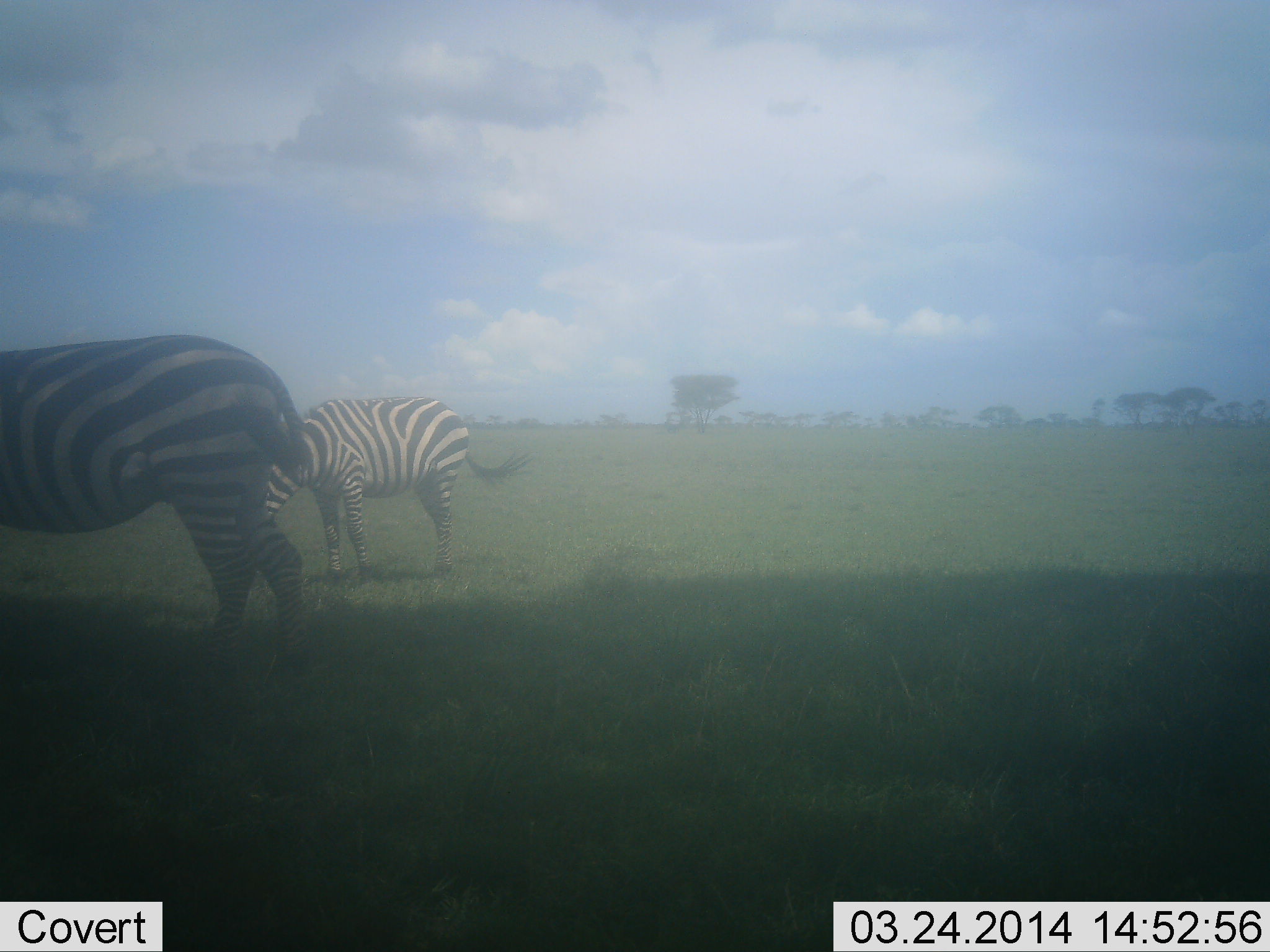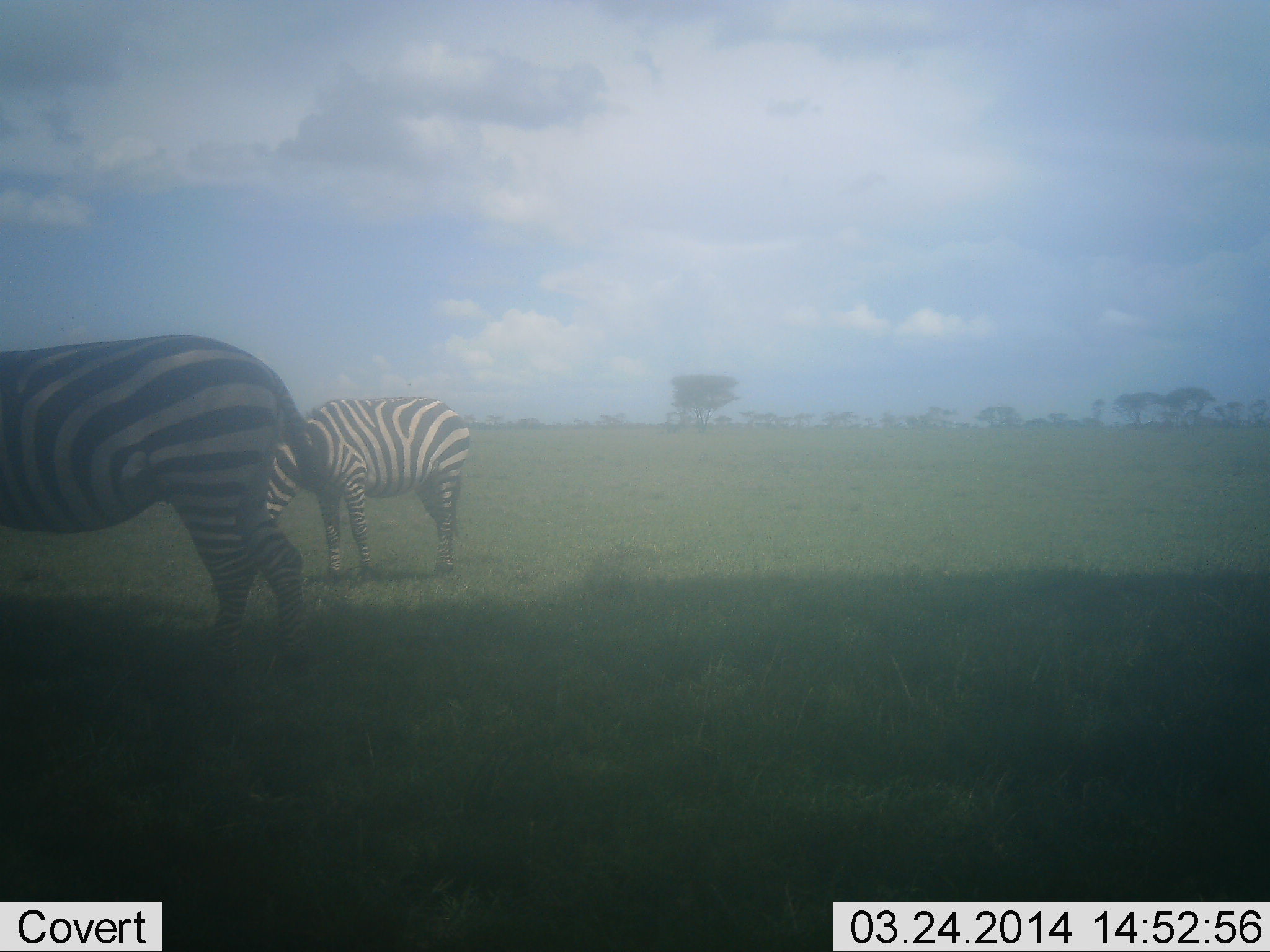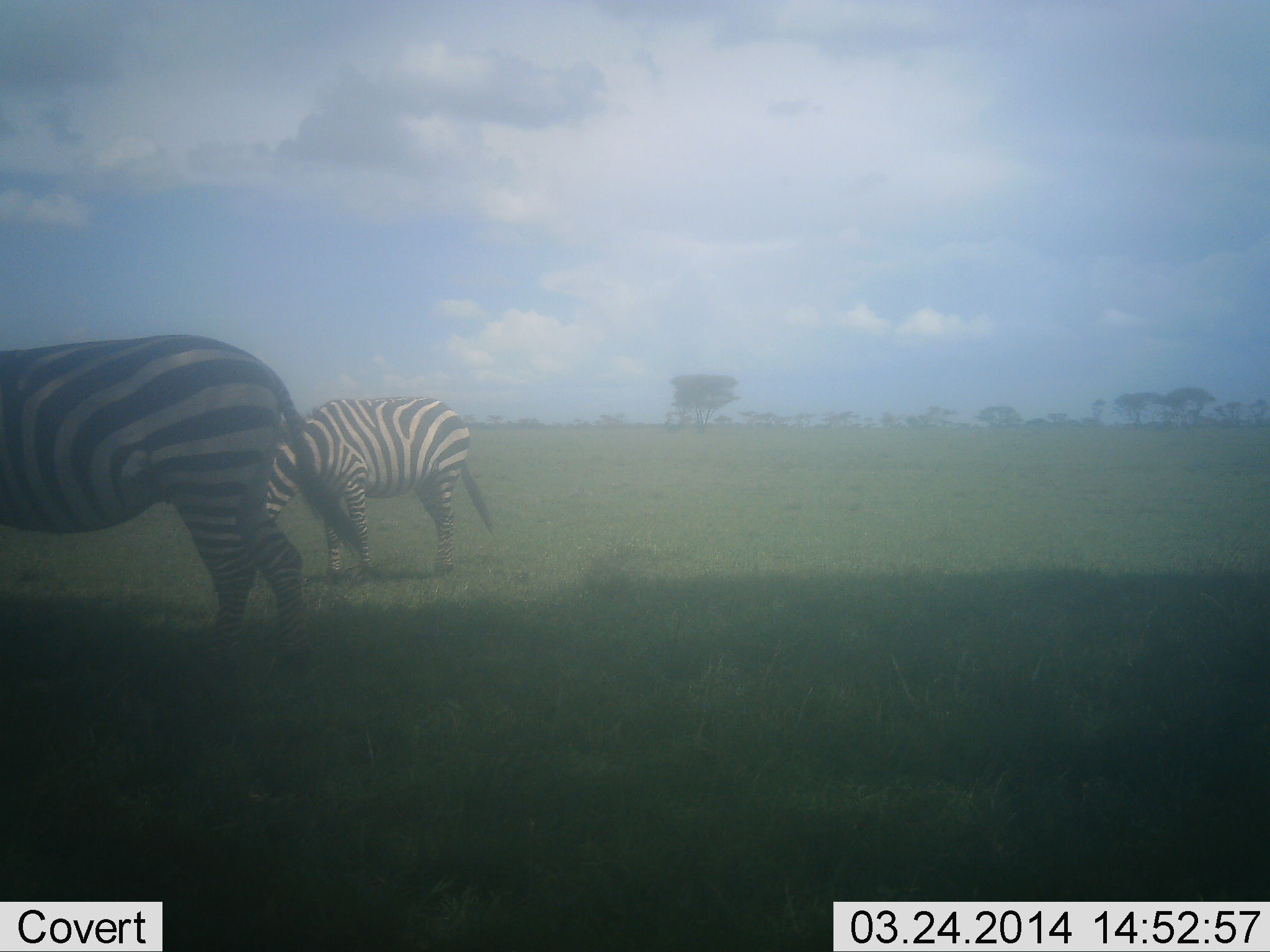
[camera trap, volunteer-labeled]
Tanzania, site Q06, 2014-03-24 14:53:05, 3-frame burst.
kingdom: Animalia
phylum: Chordata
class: Mammalia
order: Perissodactyla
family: Equidae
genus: Equus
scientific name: Equus quagga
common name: plains zebra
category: zebra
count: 2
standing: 50%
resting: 0%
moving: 0%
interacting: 0%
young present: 0%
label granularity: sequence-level